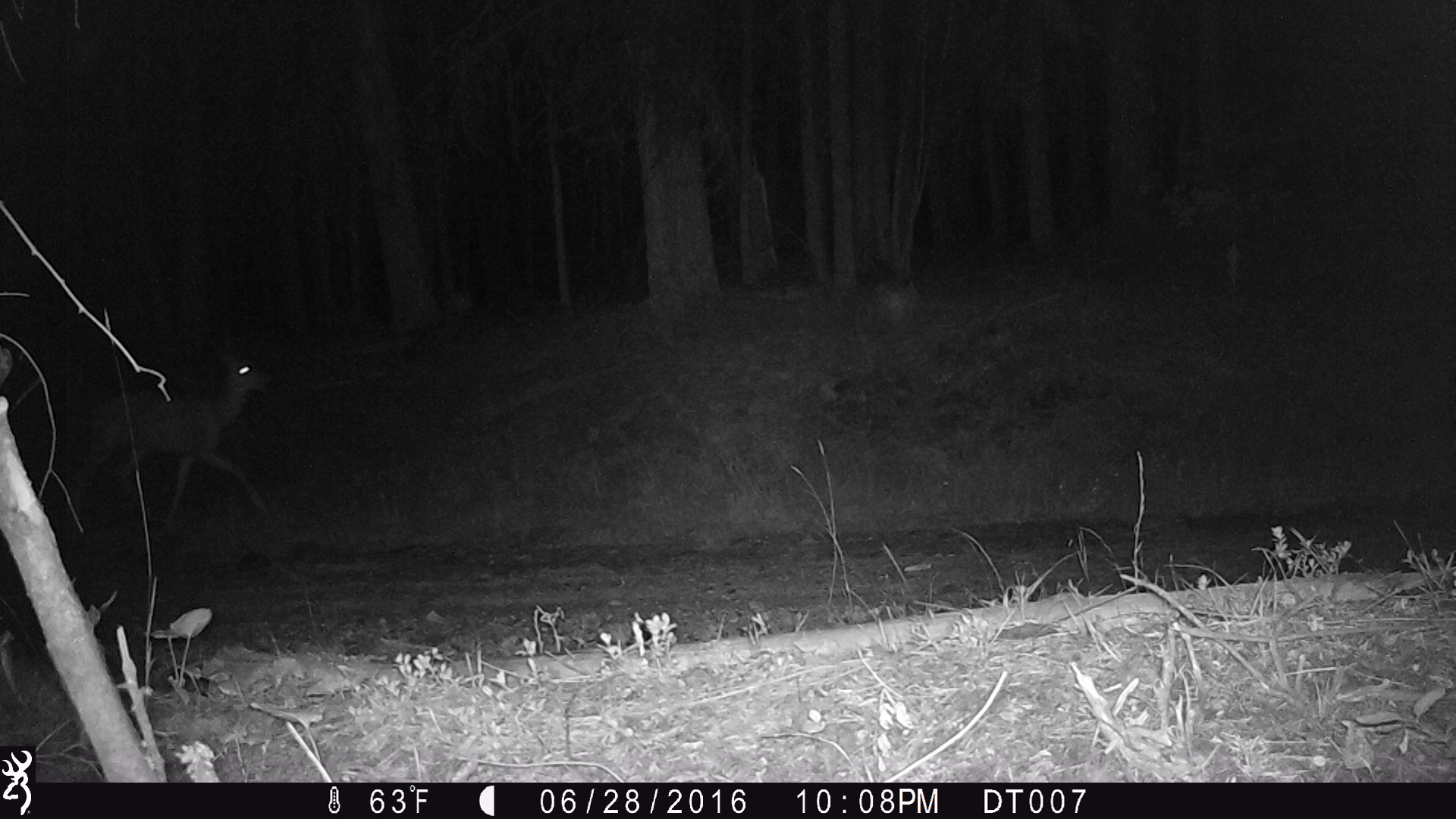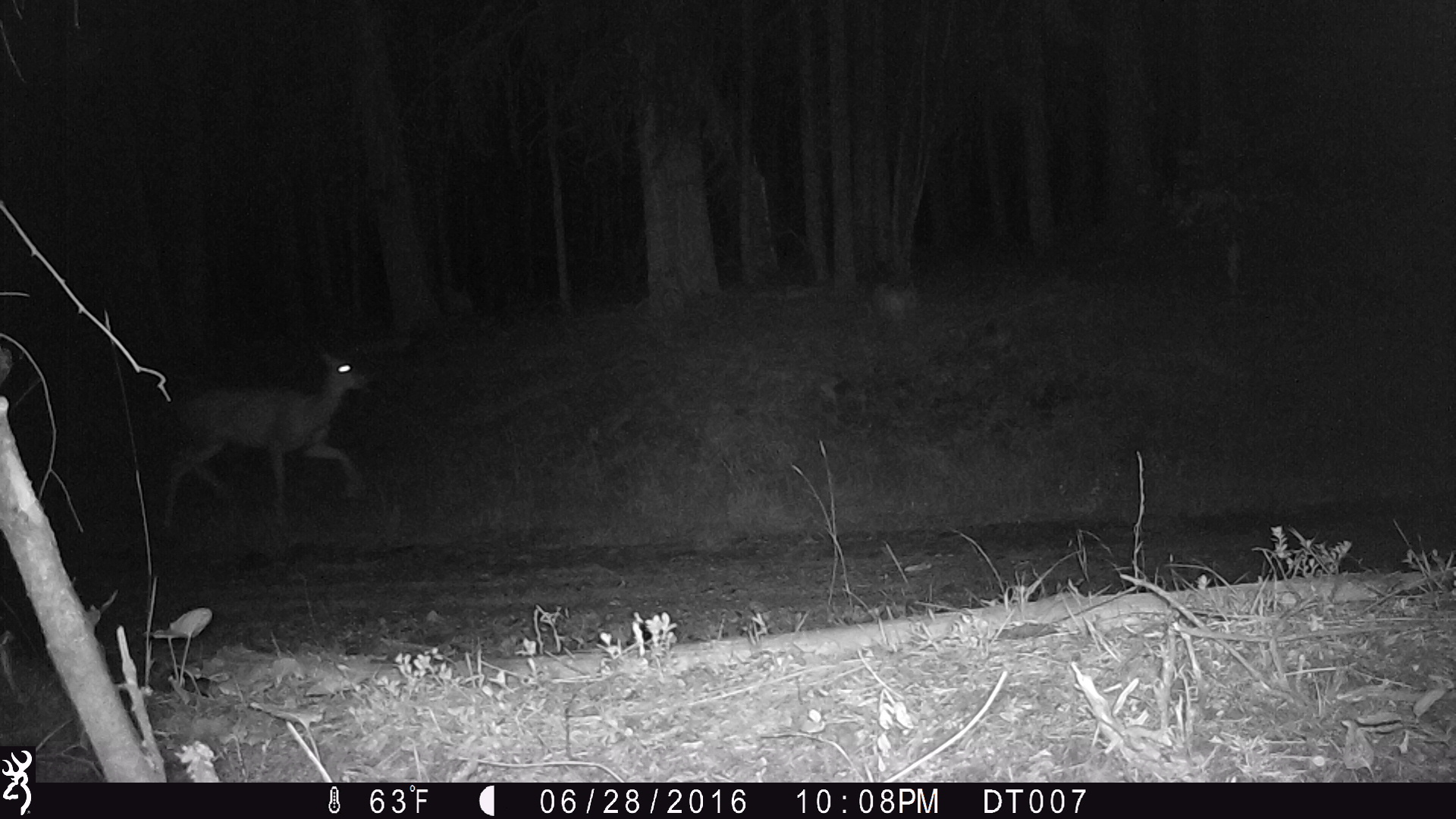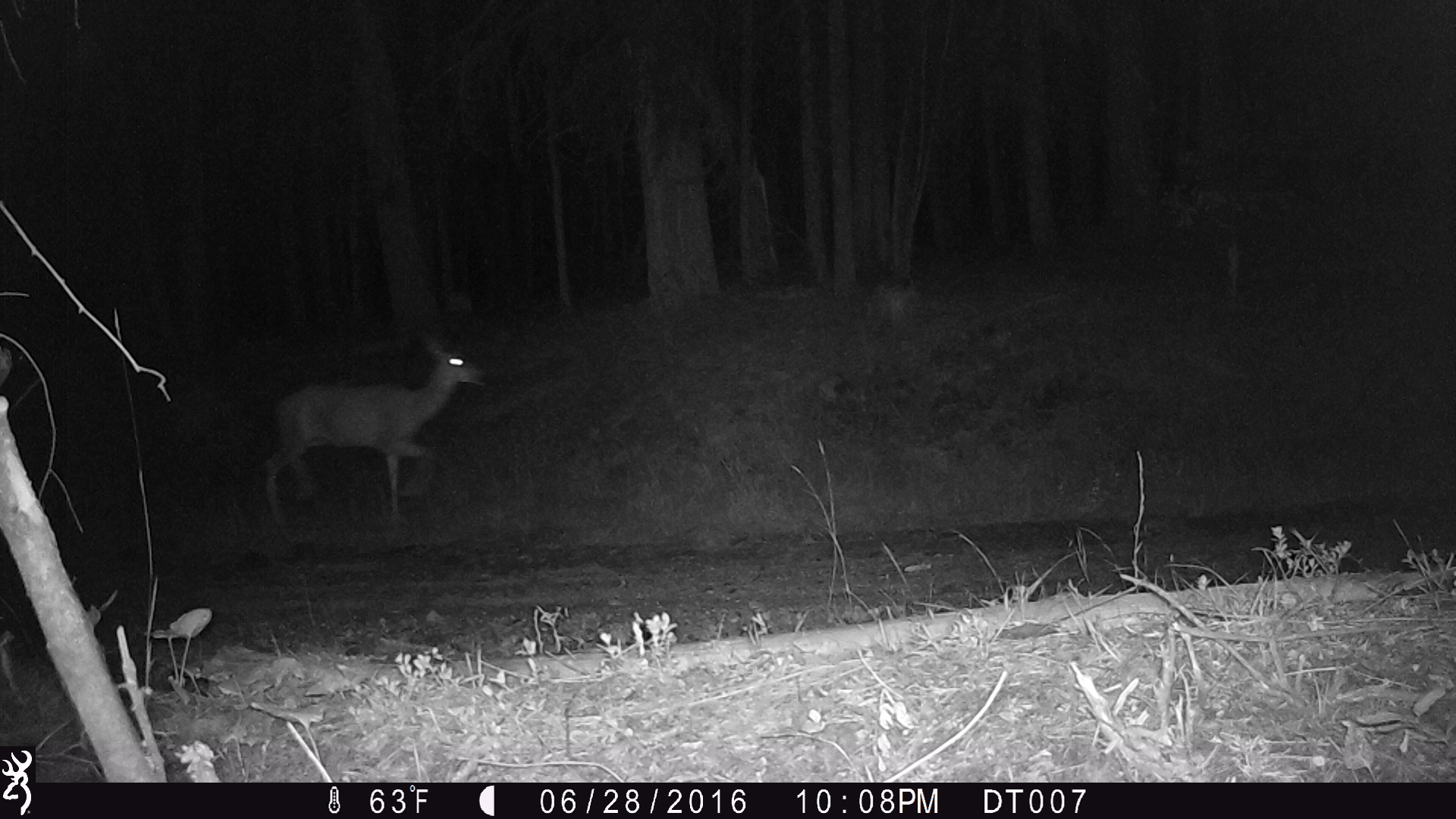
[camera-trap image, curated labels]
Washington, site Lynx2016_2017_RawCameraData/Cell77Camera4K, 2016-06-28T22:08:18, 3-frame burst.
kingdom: Animalia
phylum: Chordata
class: Mammalia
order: Artiodactyla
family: Cervidae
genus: Odocoileus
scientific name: Odocoileus virginianus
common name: white-tailed deer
Odocoileus virginianus (white-tailed deer). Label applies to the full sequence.